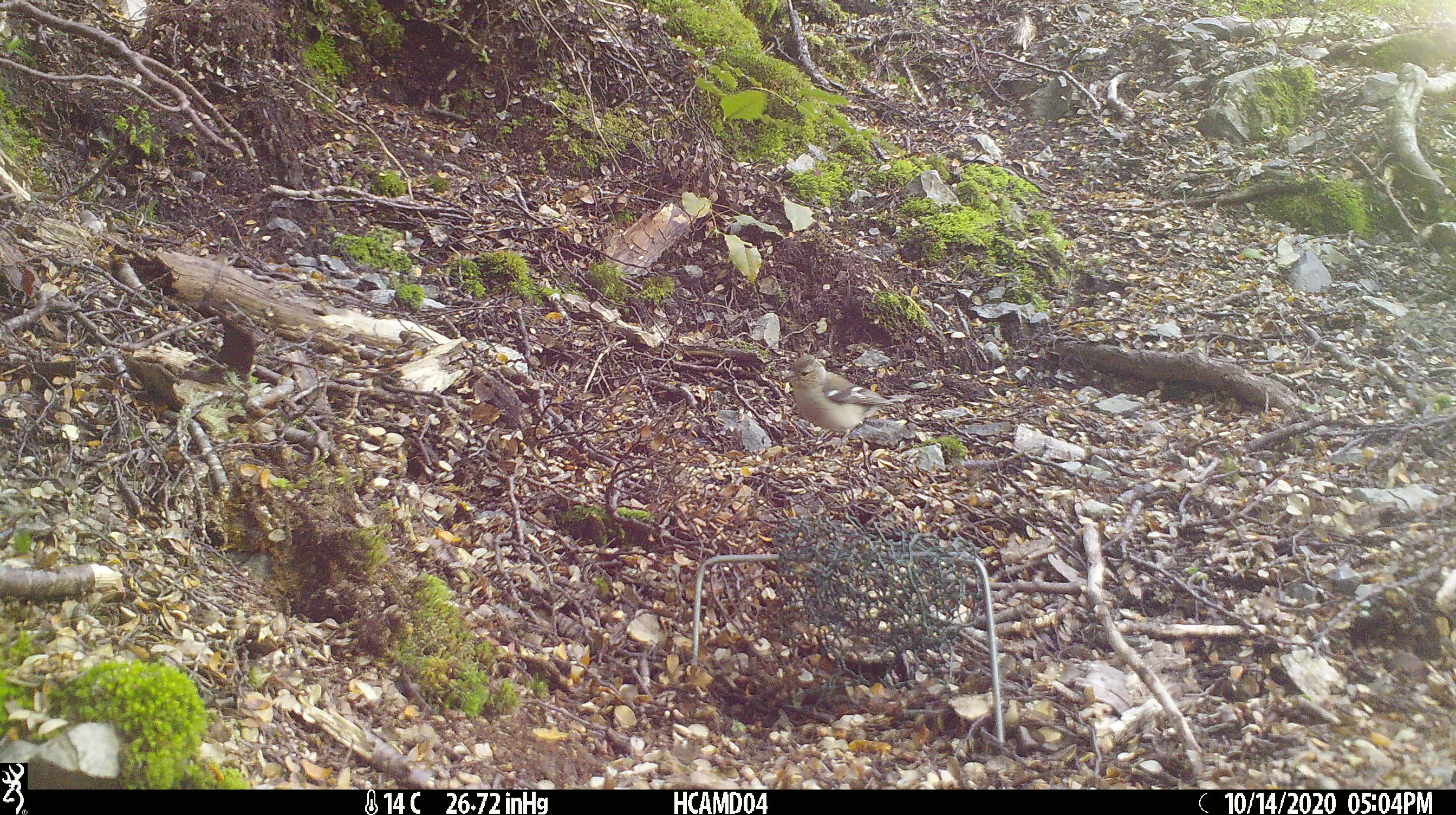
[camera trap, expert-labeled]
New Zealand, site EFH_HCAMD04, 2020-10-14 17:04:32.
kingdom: Animalia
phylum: Chordata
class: Aves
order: Passeriformes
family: Fringillidae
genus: Fringilla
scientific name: Fringilla coelebs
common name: common chaffinch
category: chaffinch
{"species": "chaffinch (common chaffinch) (Fringilla coelebs)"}